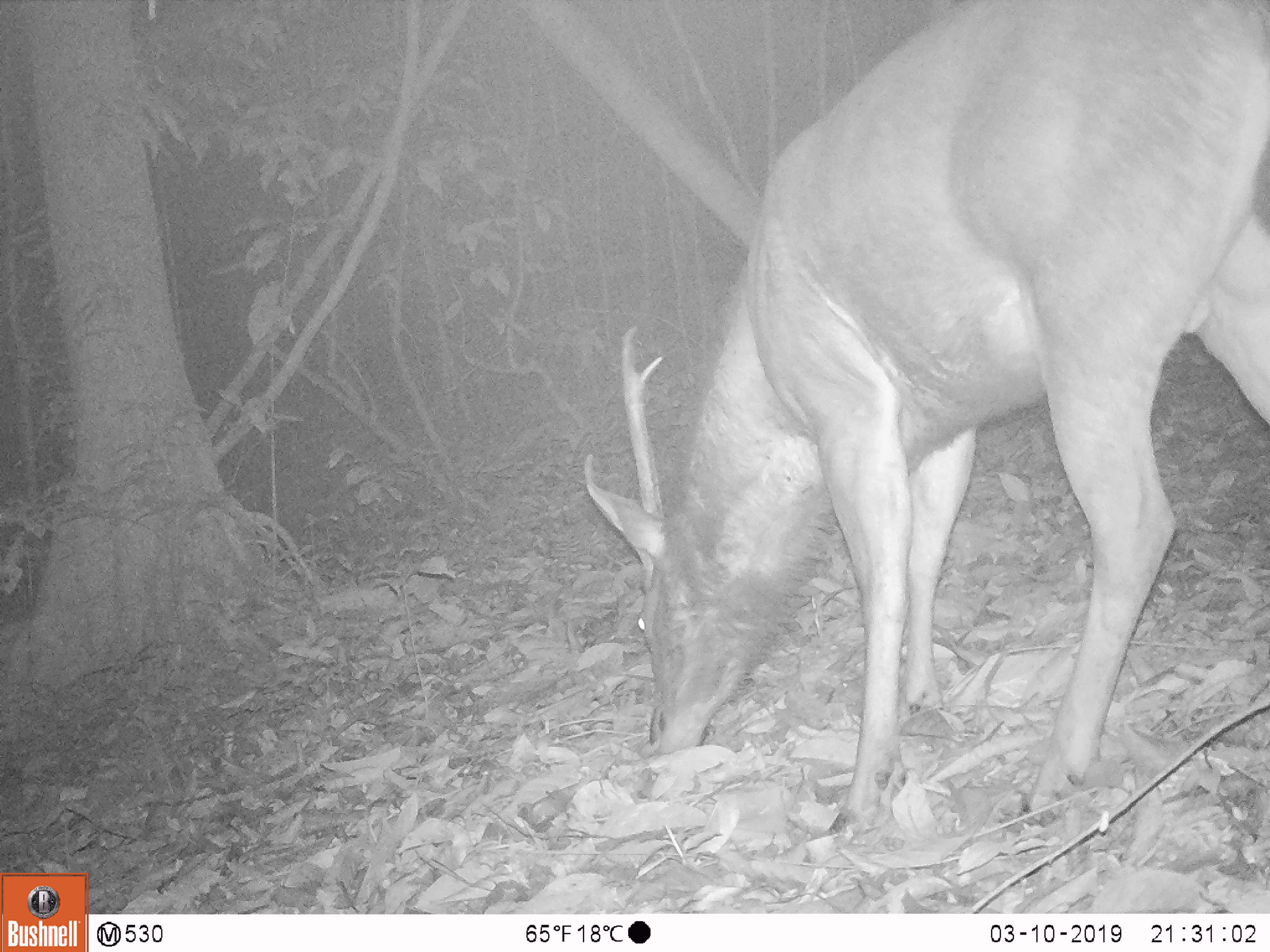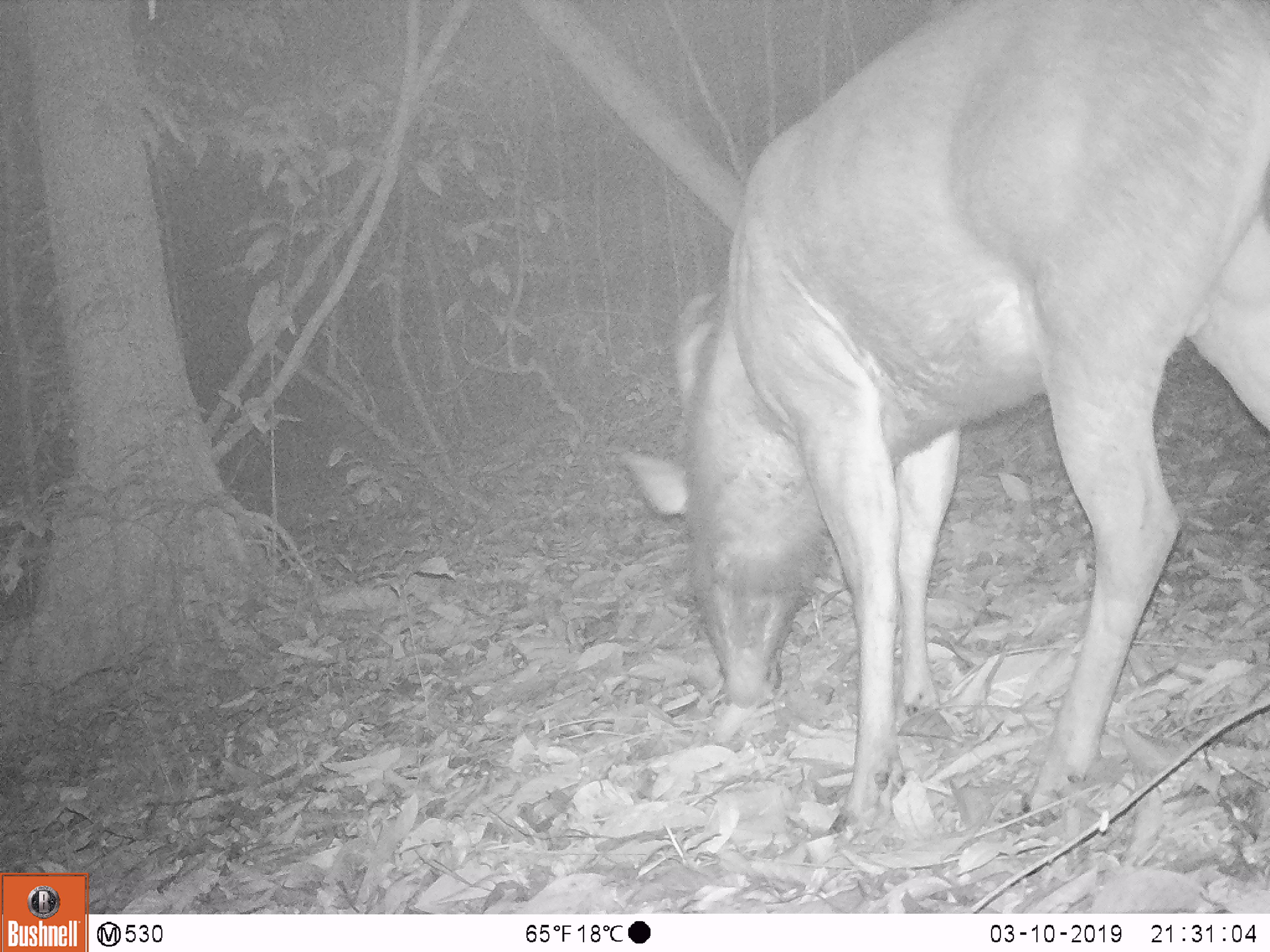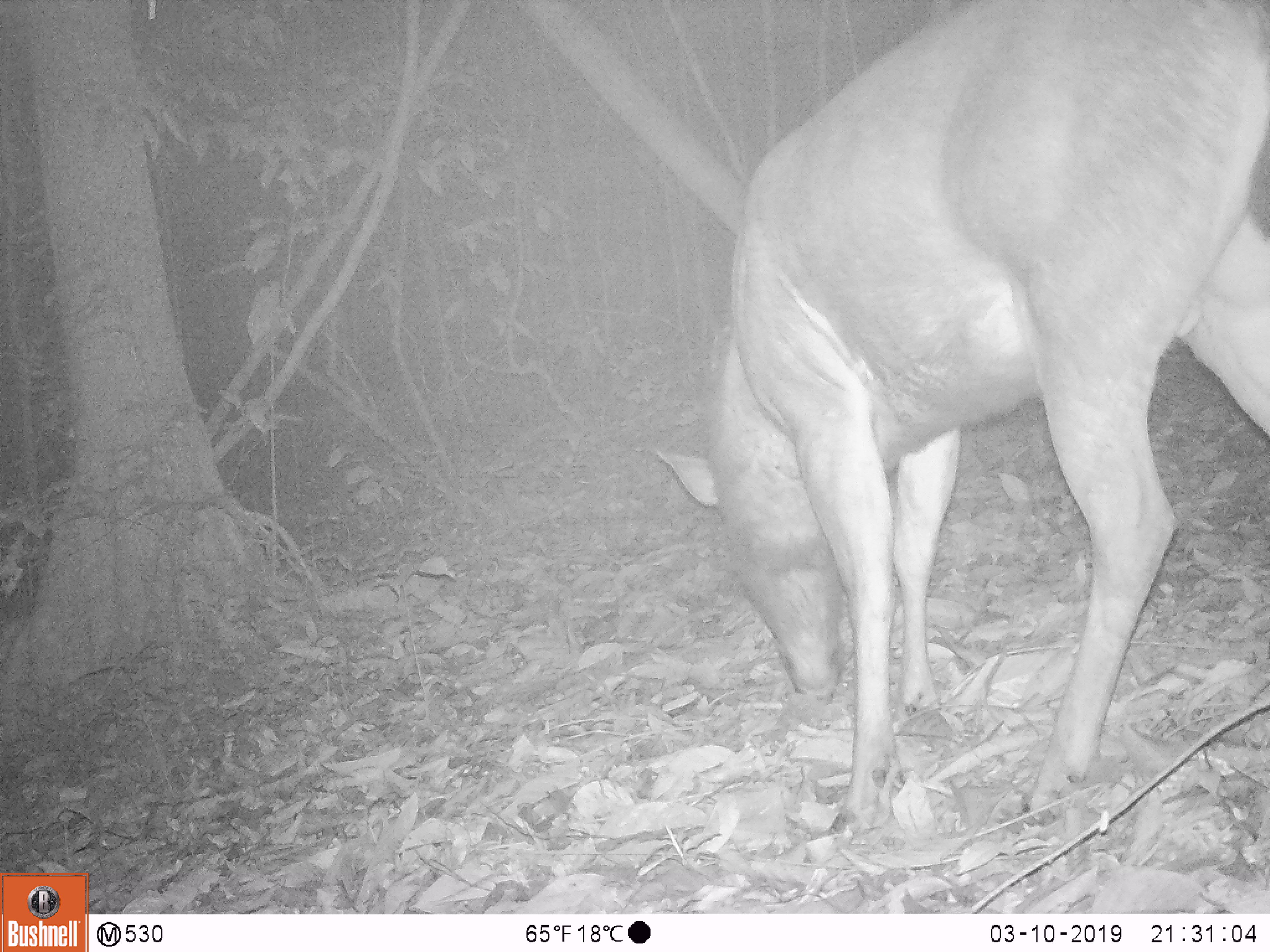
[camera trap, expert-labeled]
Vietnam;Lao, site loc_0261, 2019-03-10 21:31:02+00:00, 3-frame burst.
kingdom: Animalia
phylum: Chordata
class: Mammalia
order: Artiodactyla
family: Cervidae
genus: Rusa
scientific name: Rusa unicolor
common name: sambar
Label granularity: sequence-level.